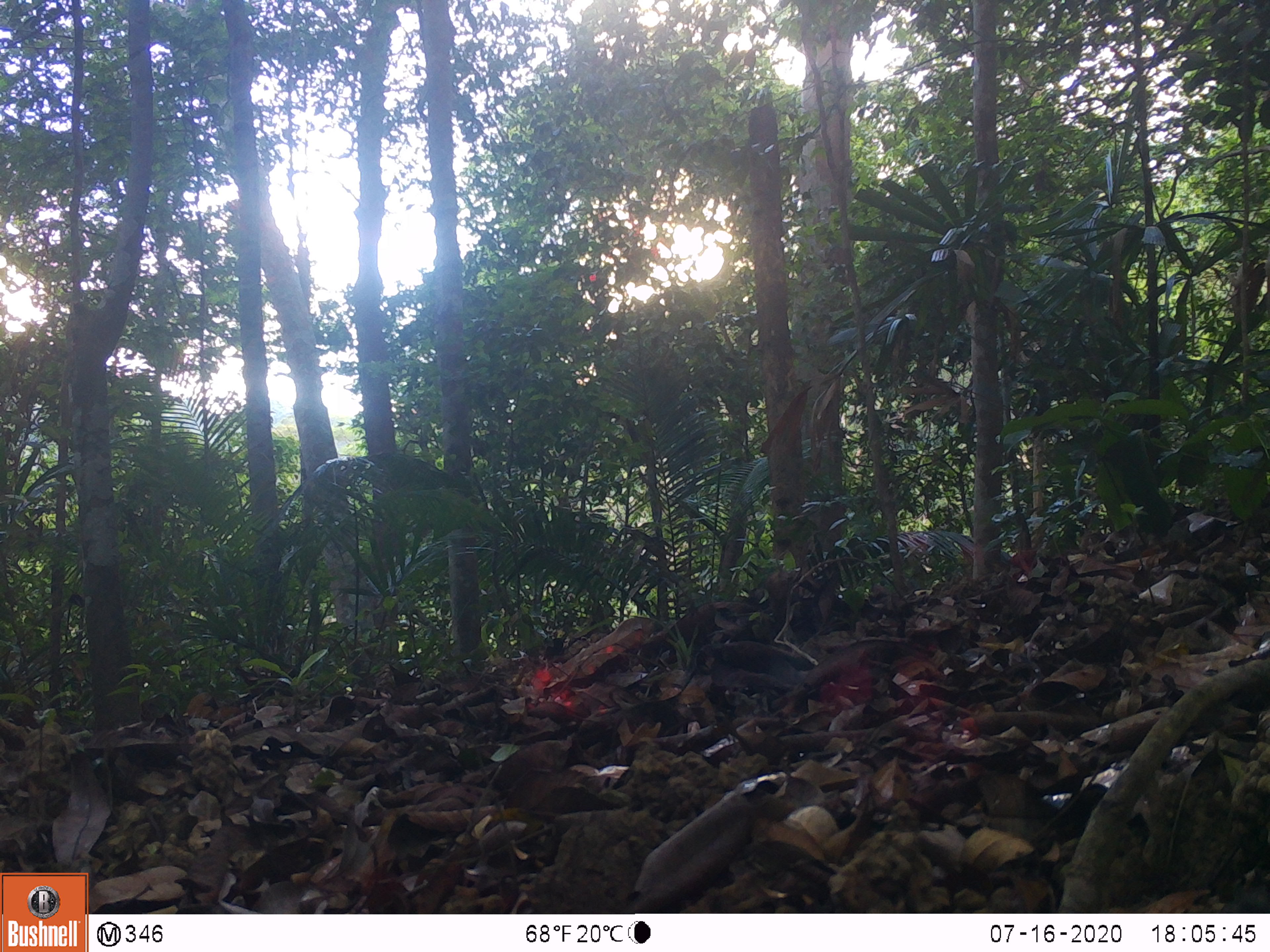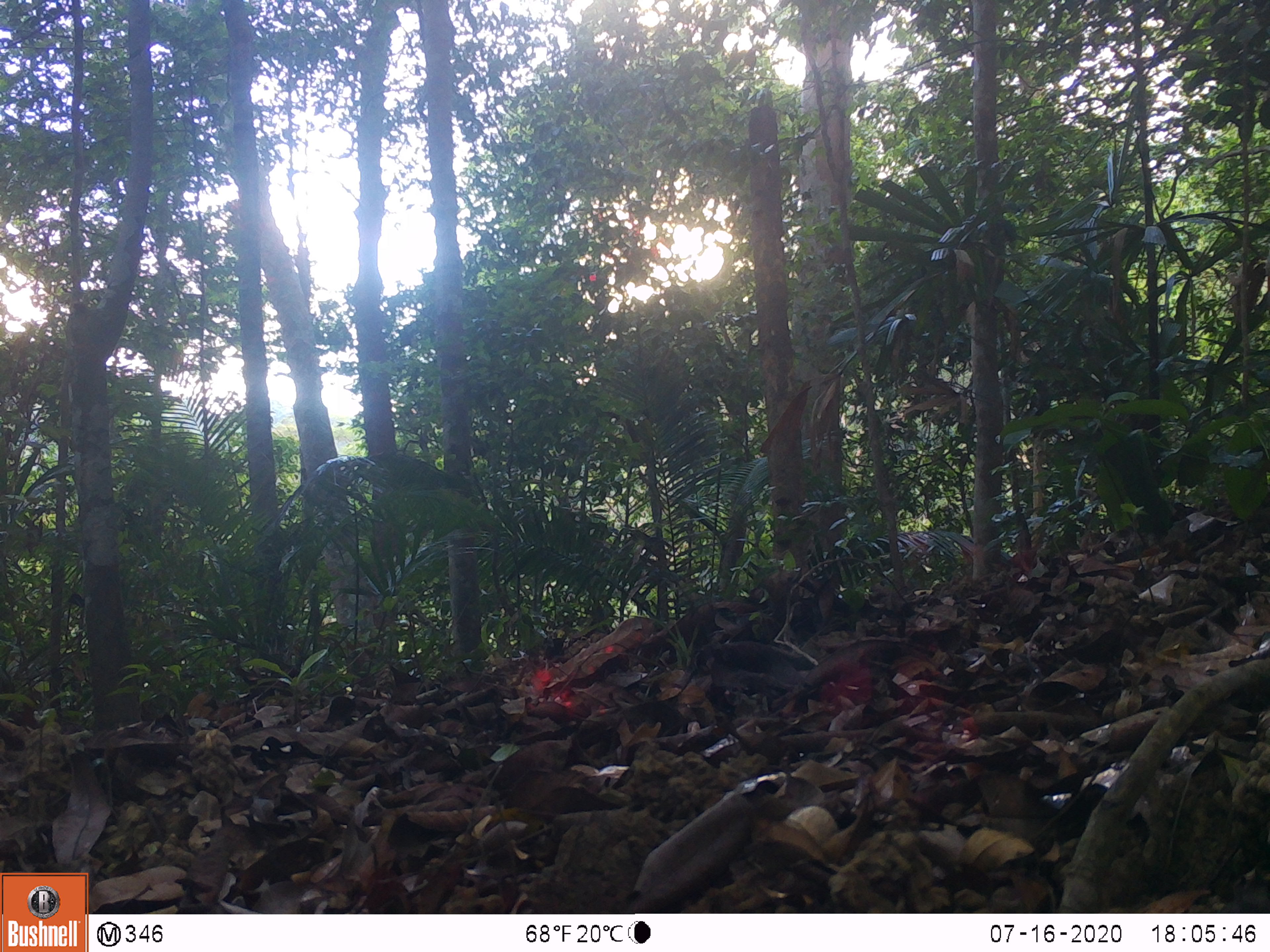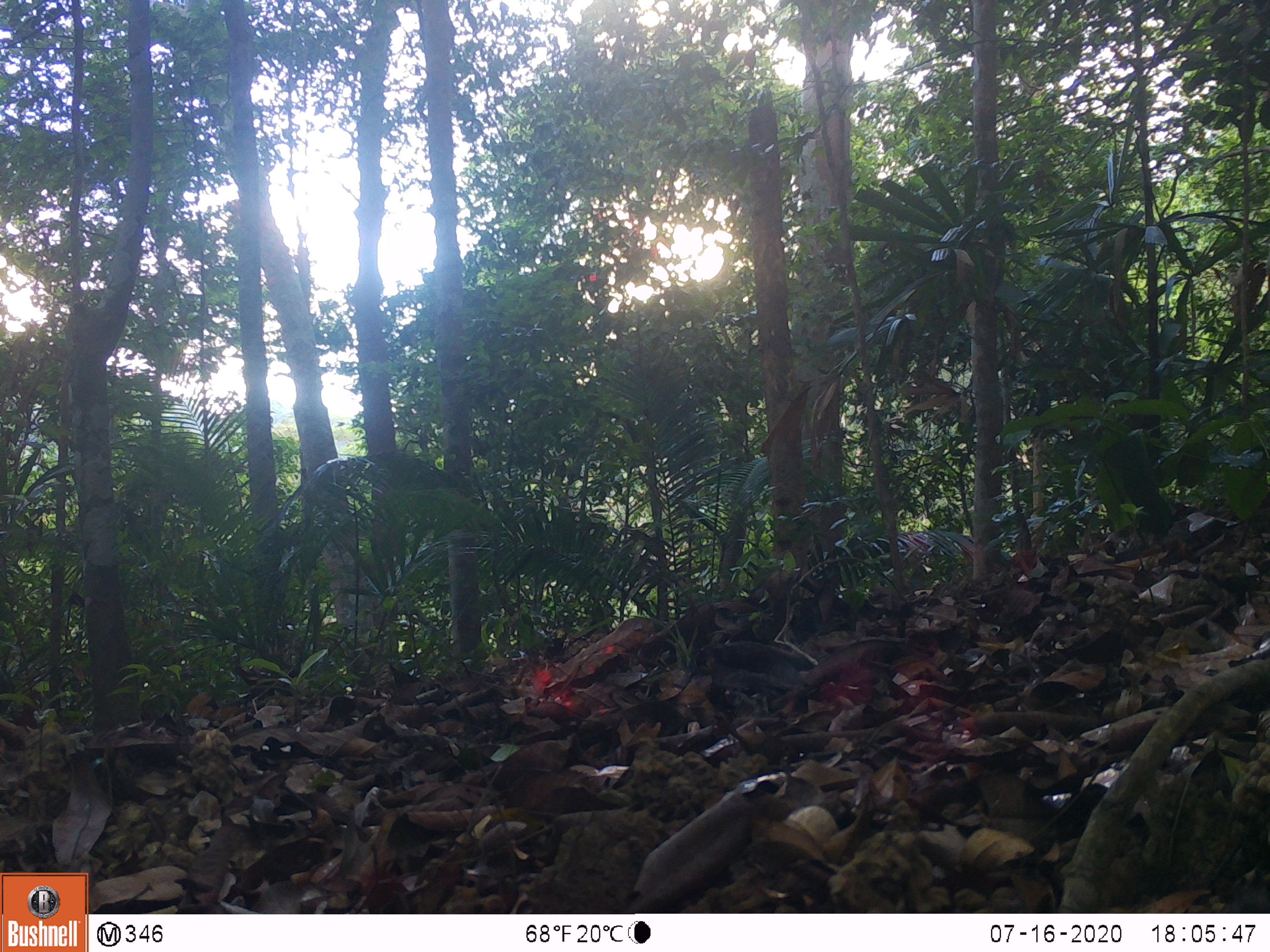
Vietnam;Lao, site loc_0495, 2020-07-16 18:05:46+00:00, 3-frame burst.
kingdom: Animalia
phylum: Chordata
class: Mammalia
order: Artiodactyla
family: Suidae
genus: Sus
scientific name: Sus scrofa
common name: eurasian wild pig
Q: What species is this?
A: Eurasian wild pig (Sus scrofa).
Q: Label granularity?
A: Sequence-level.